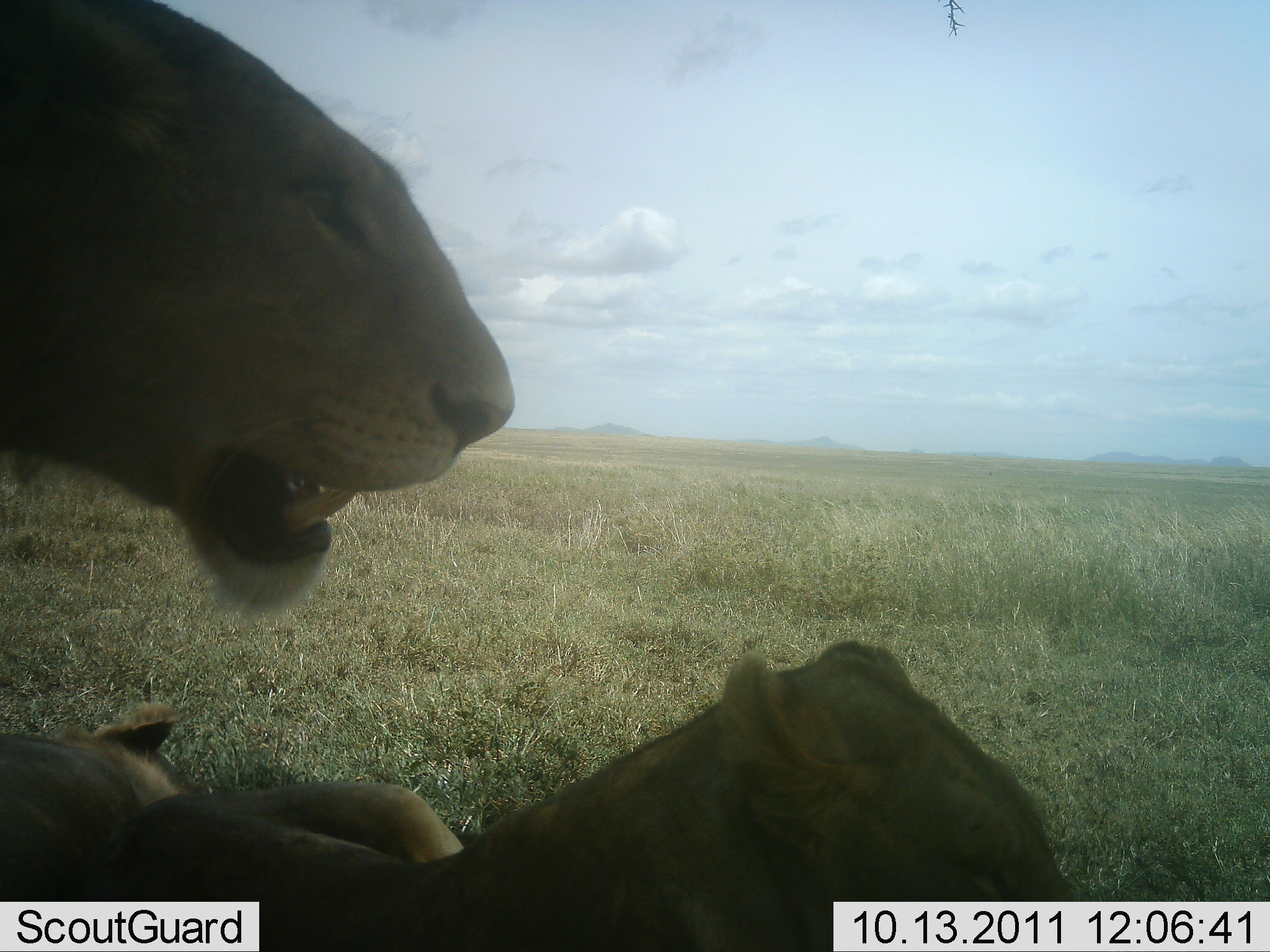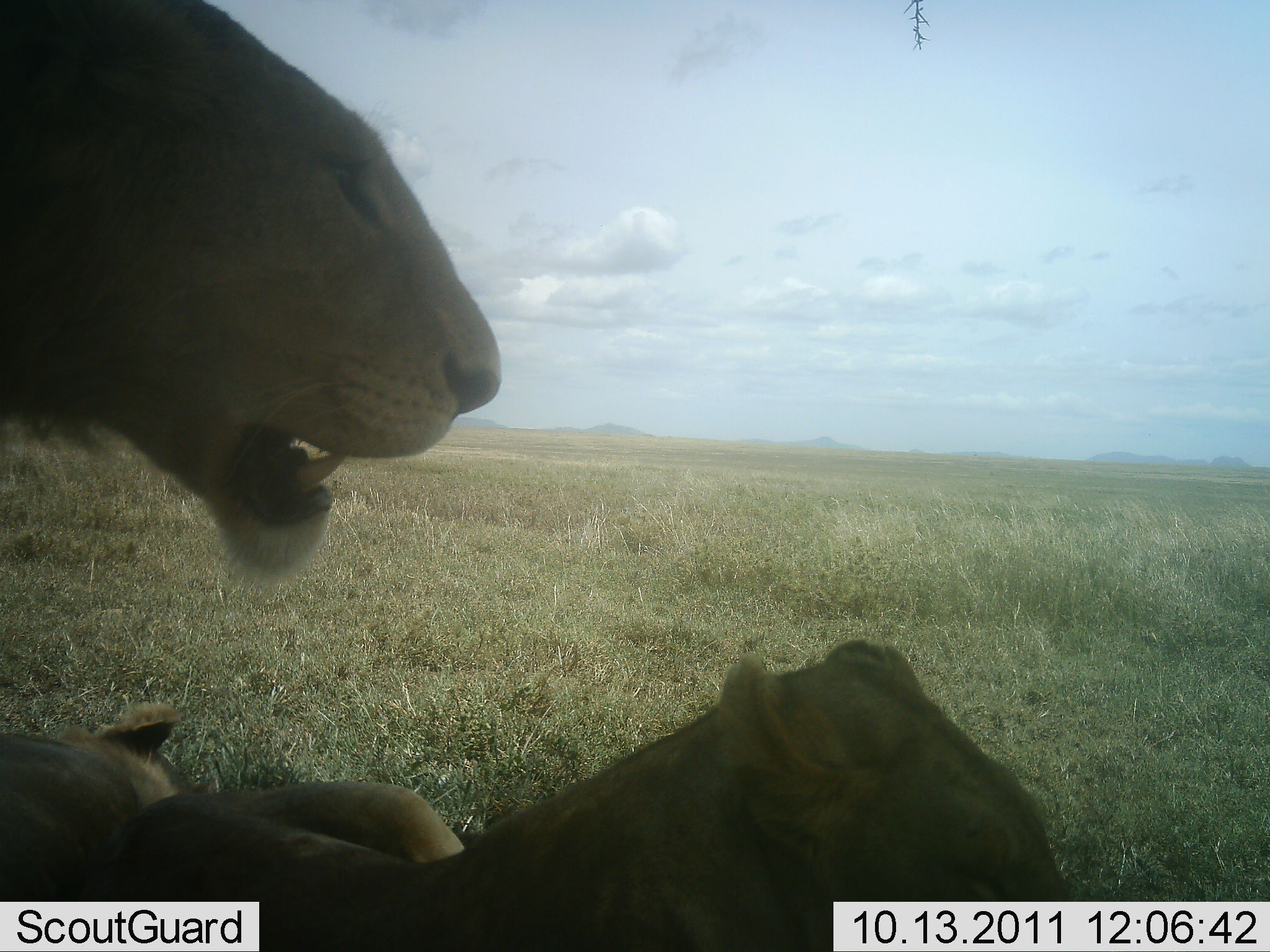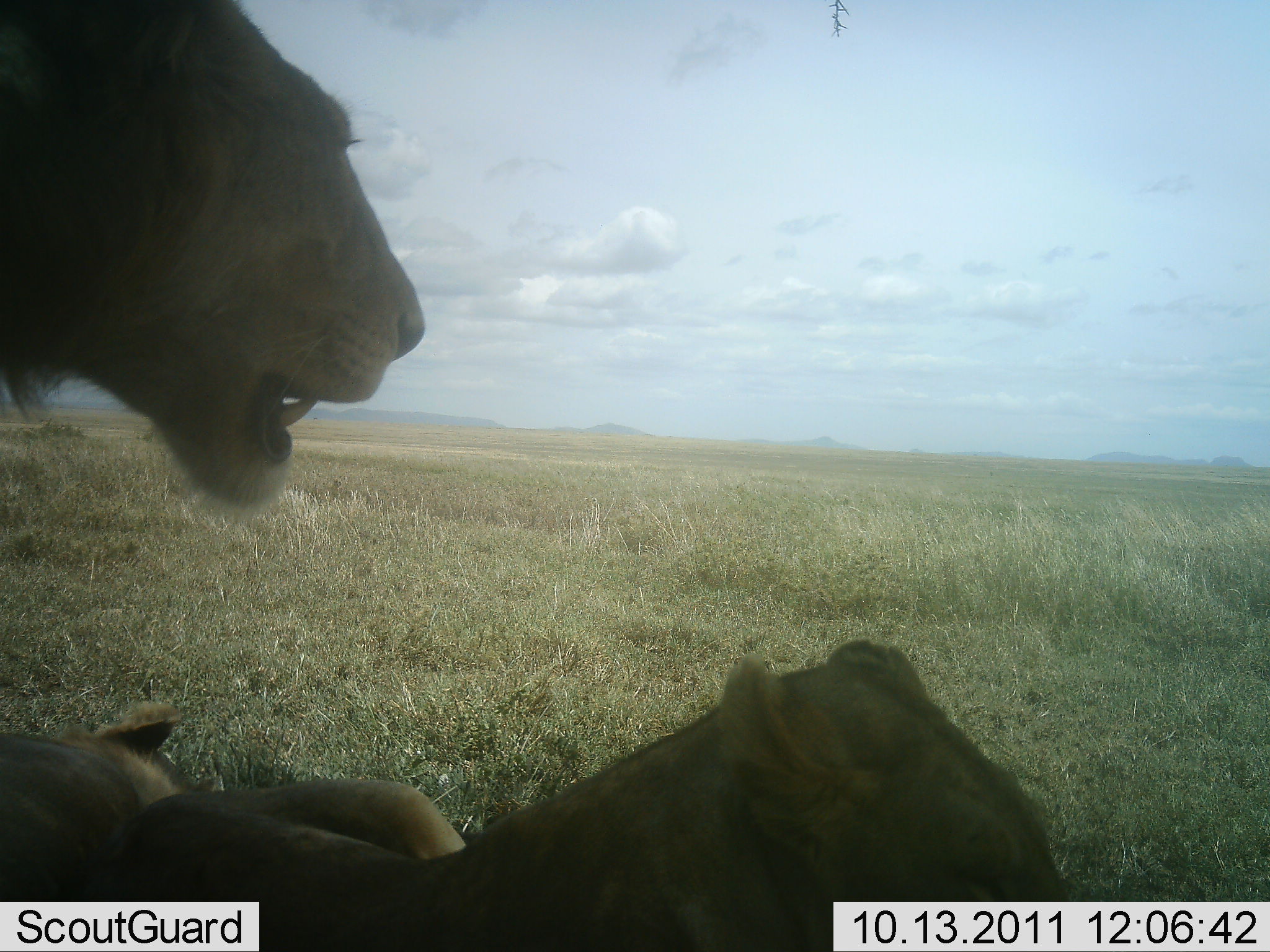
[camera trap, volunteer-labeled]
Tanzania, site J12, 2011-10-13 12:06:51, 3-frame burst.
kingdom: Animalia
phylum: Chordata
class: Mammalia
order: Carnivora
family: Felidae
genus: Panthera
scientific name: Panthera leo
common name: lion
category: lionfemale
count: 2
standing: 16%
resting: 100%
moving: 0%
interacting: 11%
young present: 5%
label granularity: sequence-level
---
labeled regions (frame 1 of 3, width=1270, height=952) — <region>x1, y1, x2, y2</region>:
animal: <region>0, 0, 516, 627</region>; <region>128, 637, 1085, 952</region>; <region>0, 712, 193, 952</region>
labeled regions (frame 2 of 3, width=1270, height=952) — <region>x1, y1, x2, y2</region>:
animal: <region>108, 636, 1073, 952</region>; <region>0, 0, 501, 586</region>; <region>0, 703, 176, 952</region>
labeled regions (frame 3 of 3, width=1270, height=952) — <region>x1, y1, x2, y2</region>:
animal: <region>119, 643, 1072, 952</region>; <region>0, 0, 429, 514</region>; <region>0, 705, 184, 952</region>